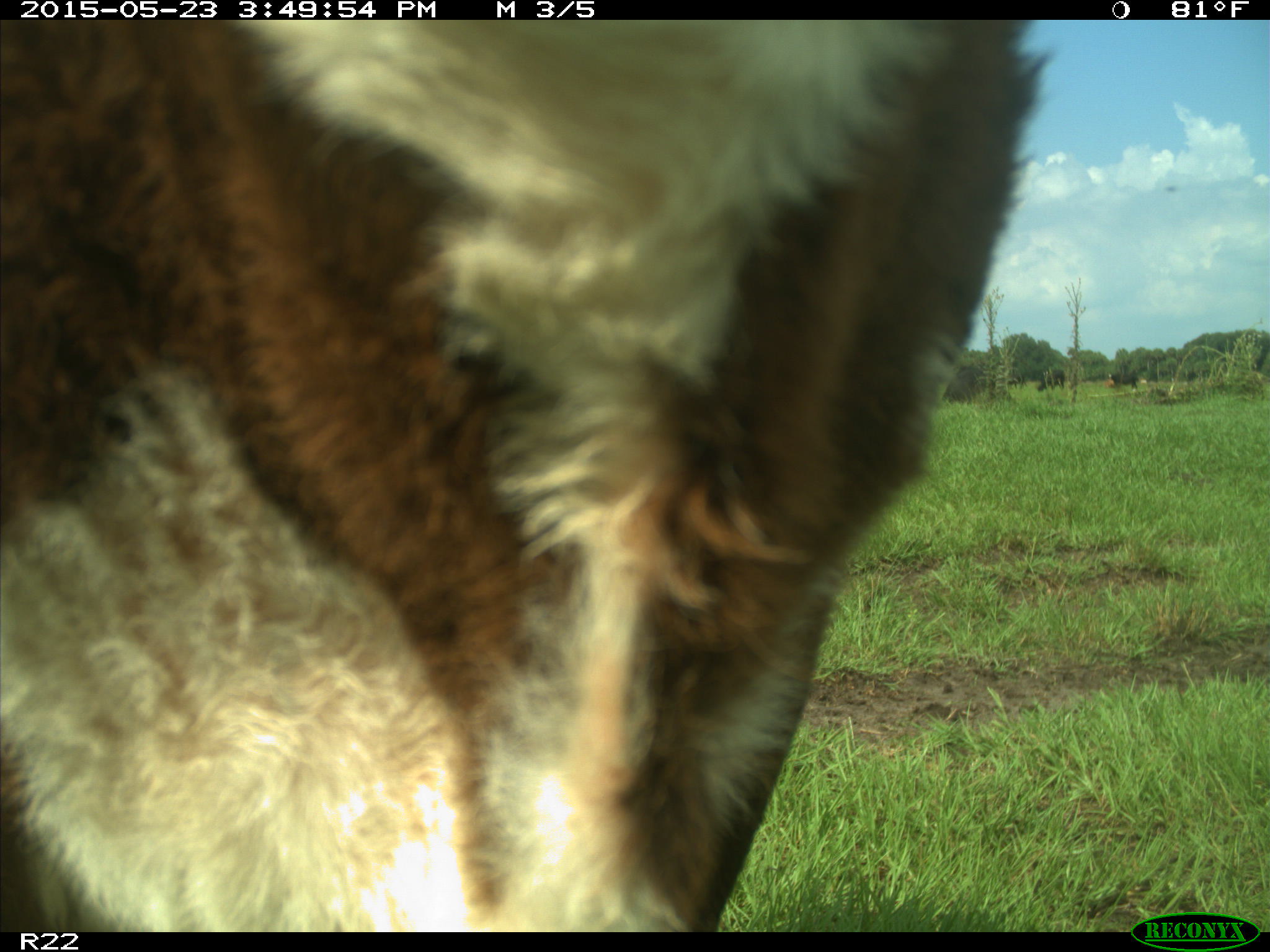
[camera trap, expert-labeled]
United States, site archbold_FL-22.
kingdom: Animalia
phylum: Chordata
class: Mammalia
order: Artiodactyla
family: Bovidae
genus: Bos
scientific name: Bos taurus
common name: domestic cow